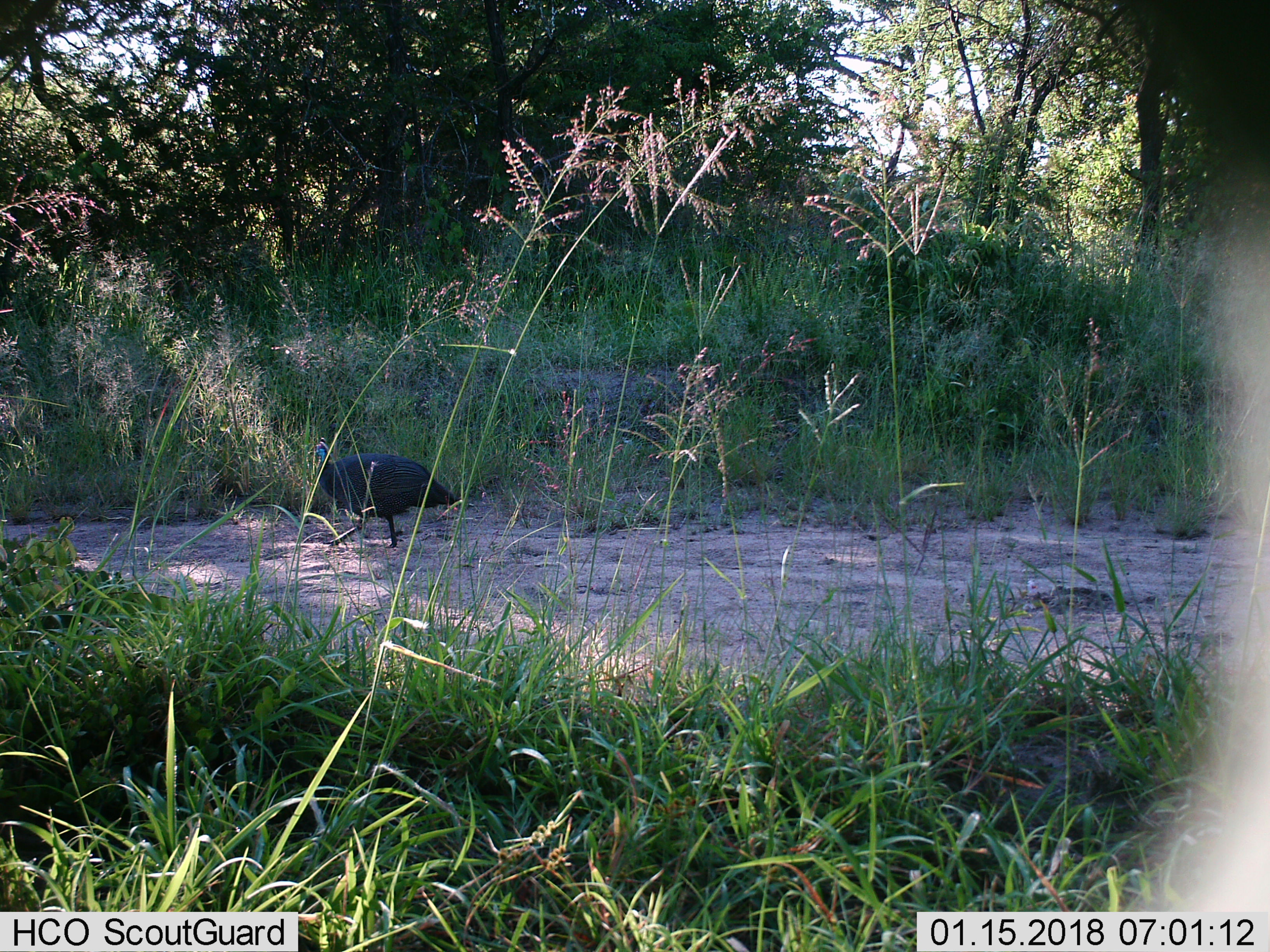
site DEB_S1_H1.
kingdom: Animalia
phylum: Chordata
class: Aves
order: Galliformes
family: Numididae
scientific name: Numididae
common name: guineafowl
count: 1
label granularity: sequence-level